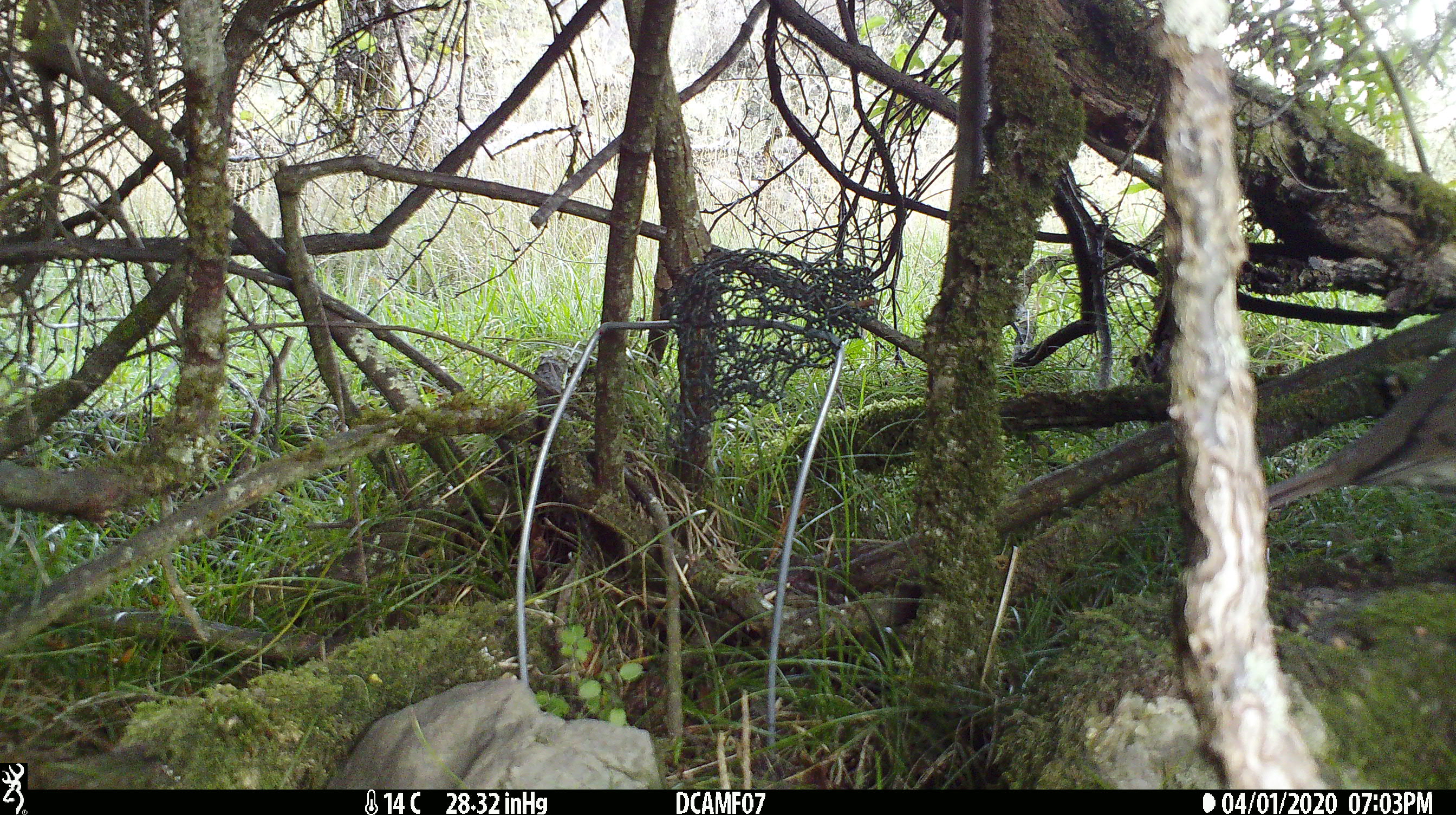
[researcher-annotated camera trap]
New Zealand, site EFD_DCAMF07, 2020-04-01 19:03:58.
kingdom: Animalia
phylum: Chordata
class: Aves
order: Passeriformes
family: Turdidae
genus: Turdus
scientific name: Turdus philomelos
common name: song thrush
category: thrush